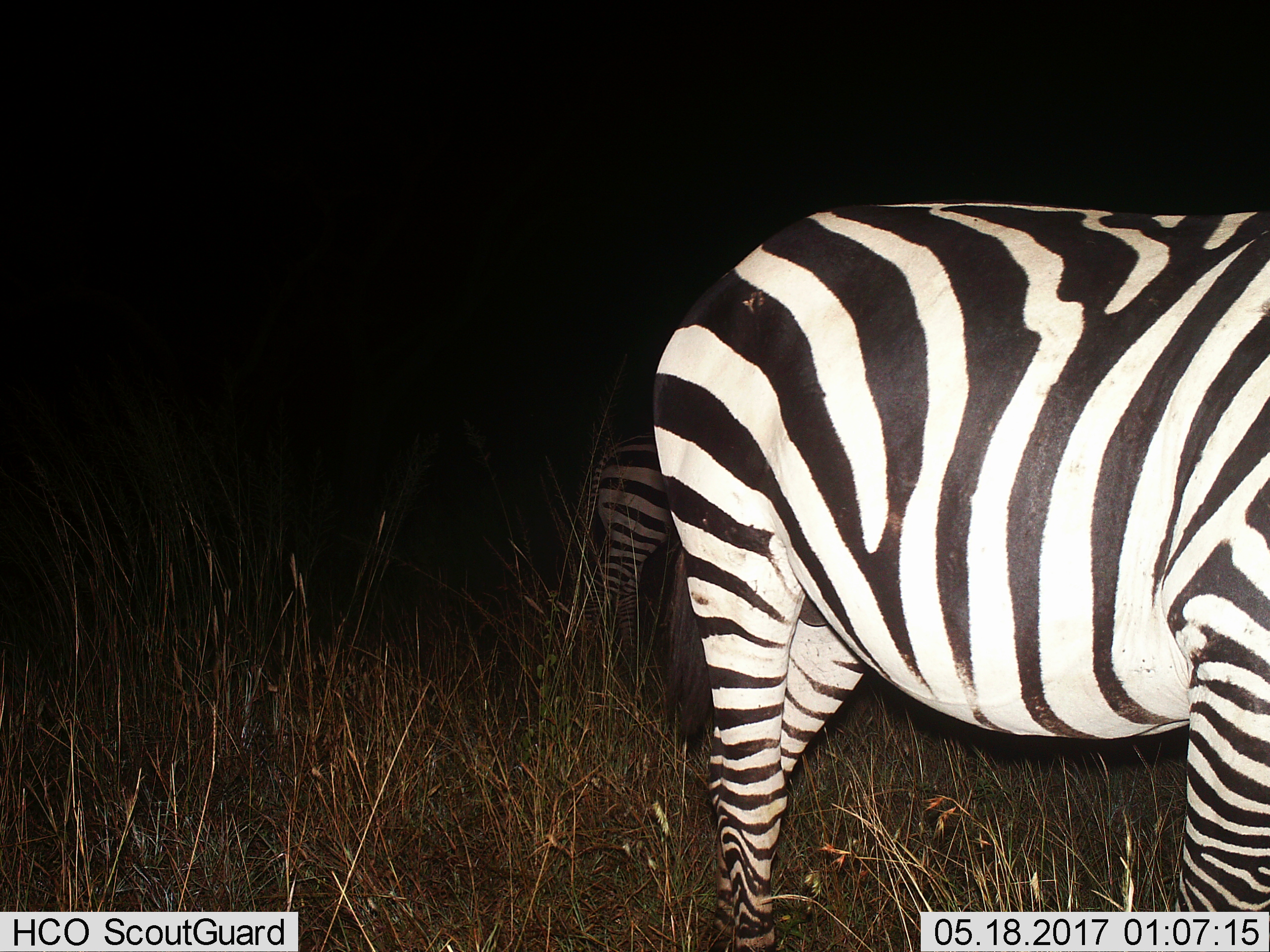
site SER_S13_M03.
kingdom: Animalia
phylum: Chordata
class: Mammalia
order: Perissodactyla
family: Equidae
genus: Equus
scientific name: Equus quagga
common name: plains zebra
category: zebraplains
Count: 2.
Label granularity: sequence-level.